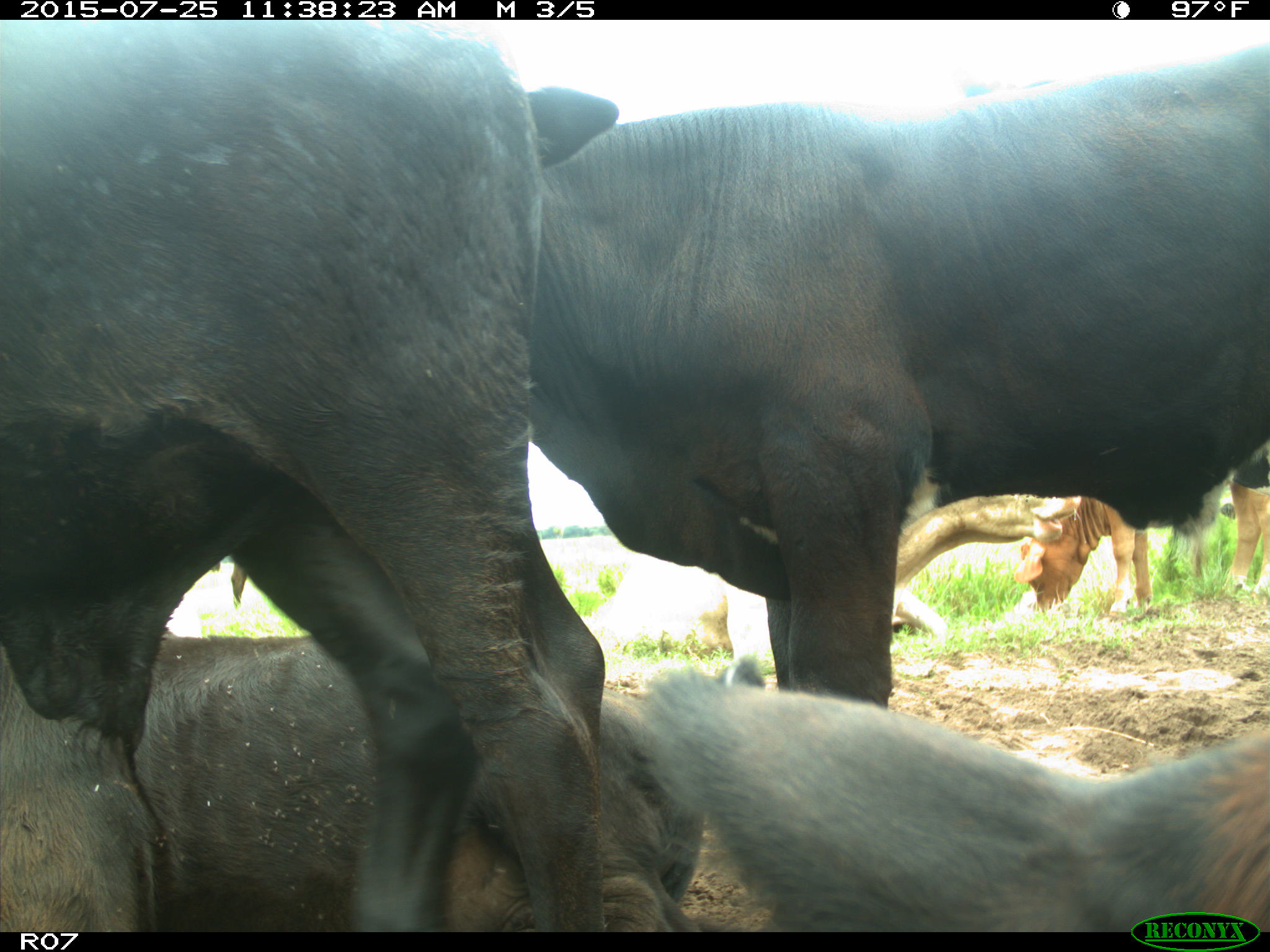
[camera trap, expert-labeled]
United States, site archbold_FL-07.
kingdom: Animalia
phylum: Chordata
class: Mammalia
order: Artiodactyla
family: Bovidae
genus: Bos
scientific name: Bos taurus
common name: domestic cow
Bos taurus (domestic cow).